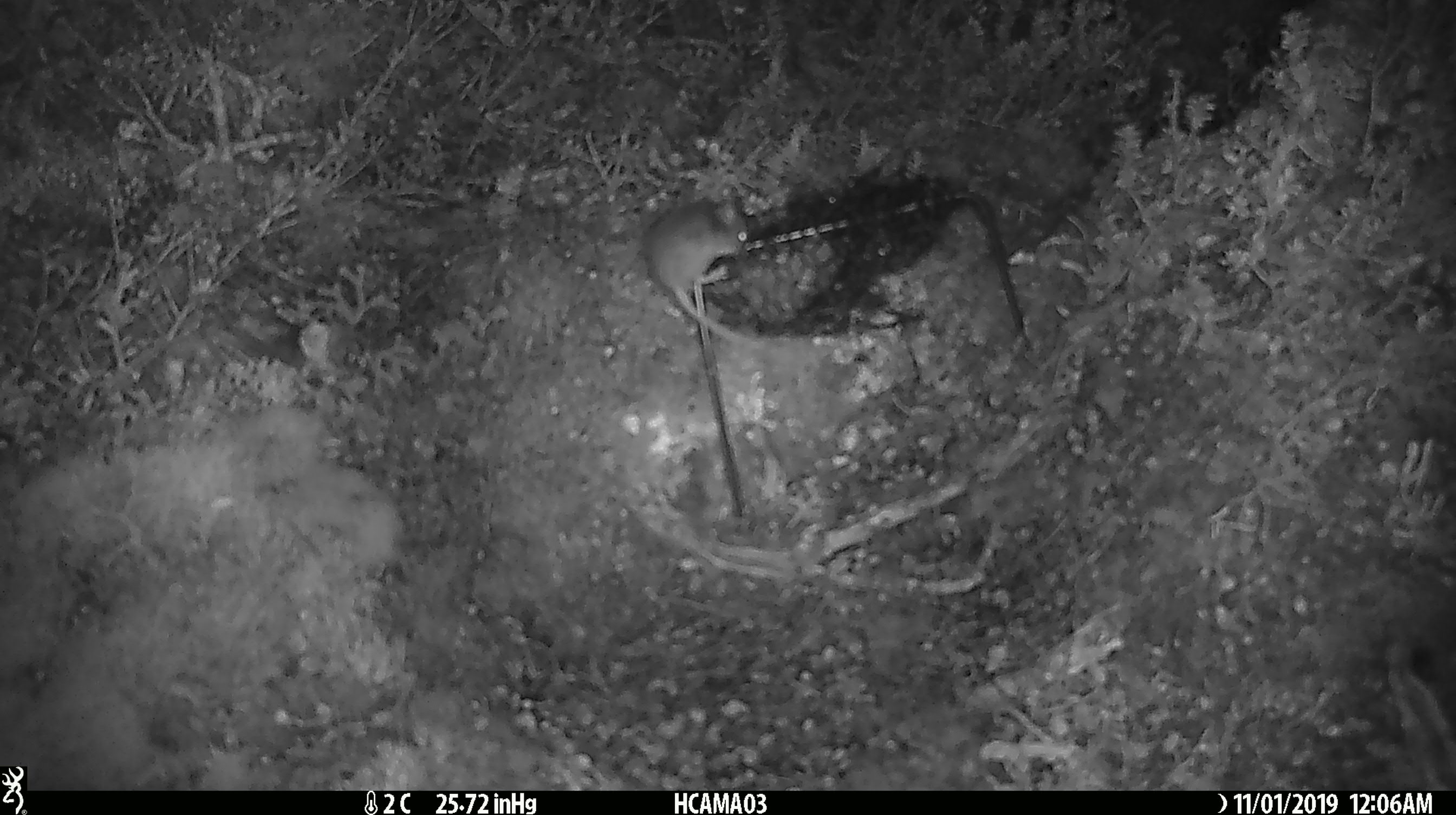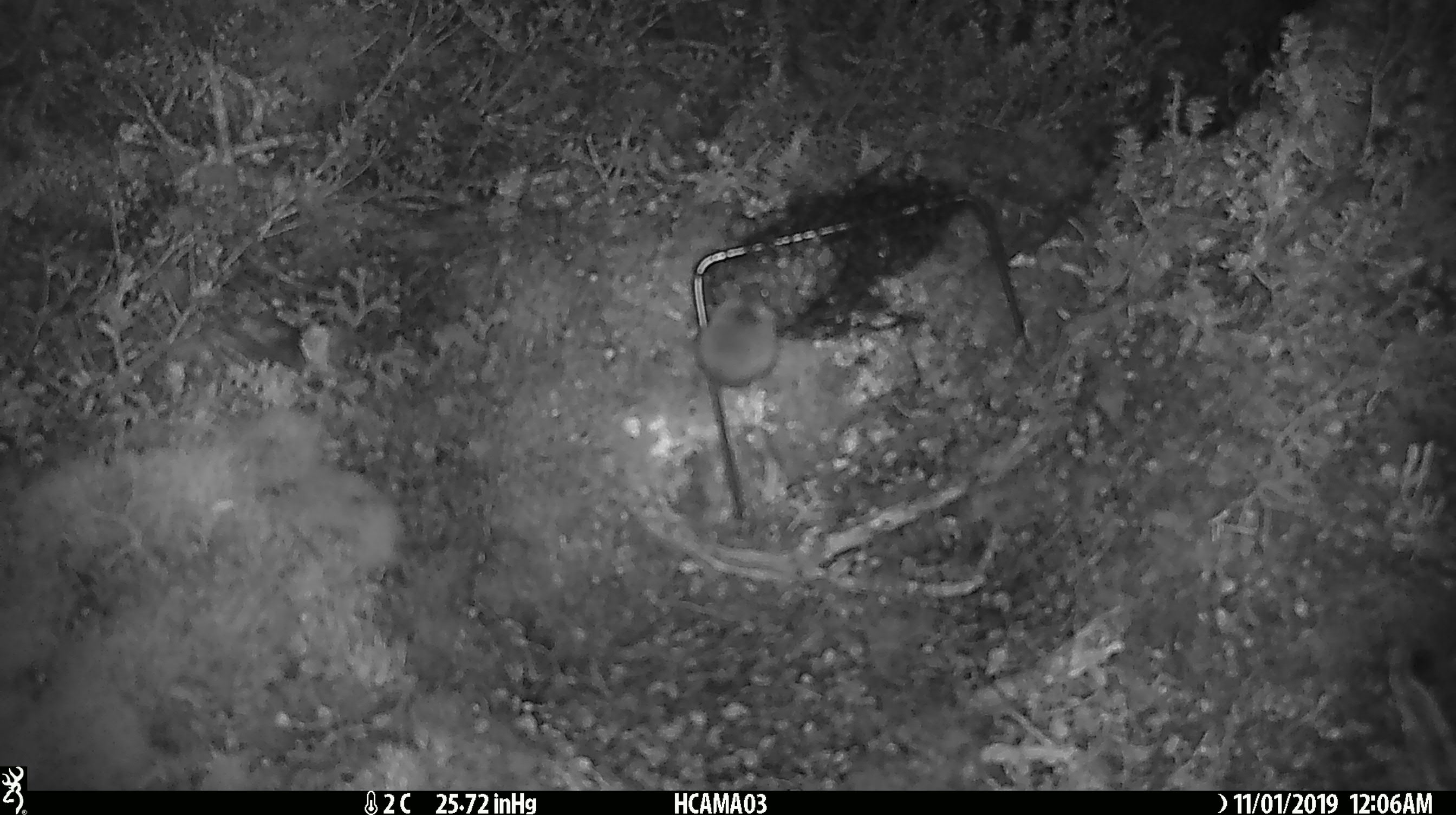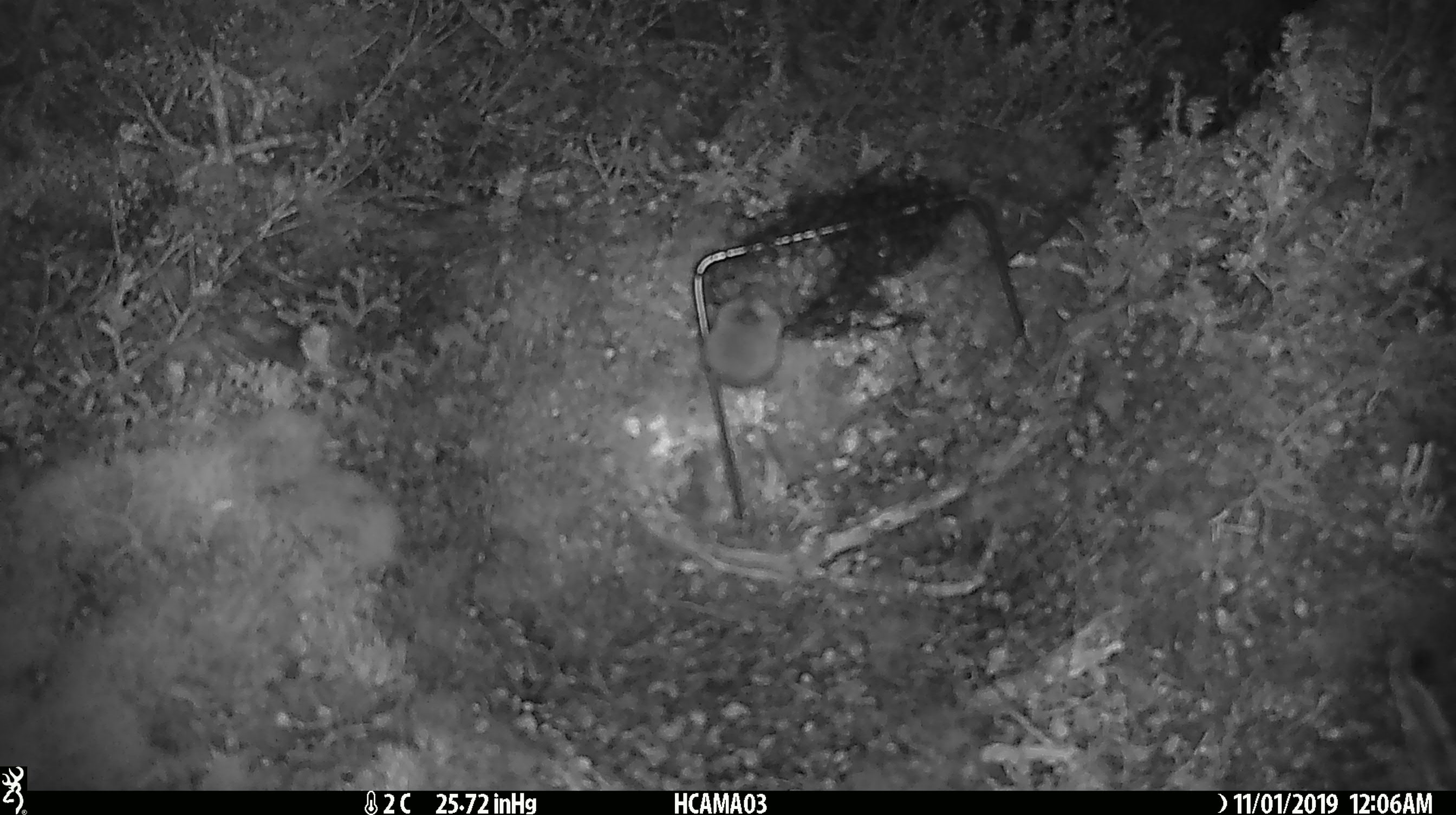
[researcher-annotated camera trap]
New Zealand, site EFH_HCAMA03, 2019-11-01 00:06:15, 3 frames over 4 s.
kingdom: Animalia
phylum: Chordata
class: Mammalia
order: Rodentia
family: Muridae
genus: Mus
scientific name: Mus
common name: mouse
Mouse (Mus).